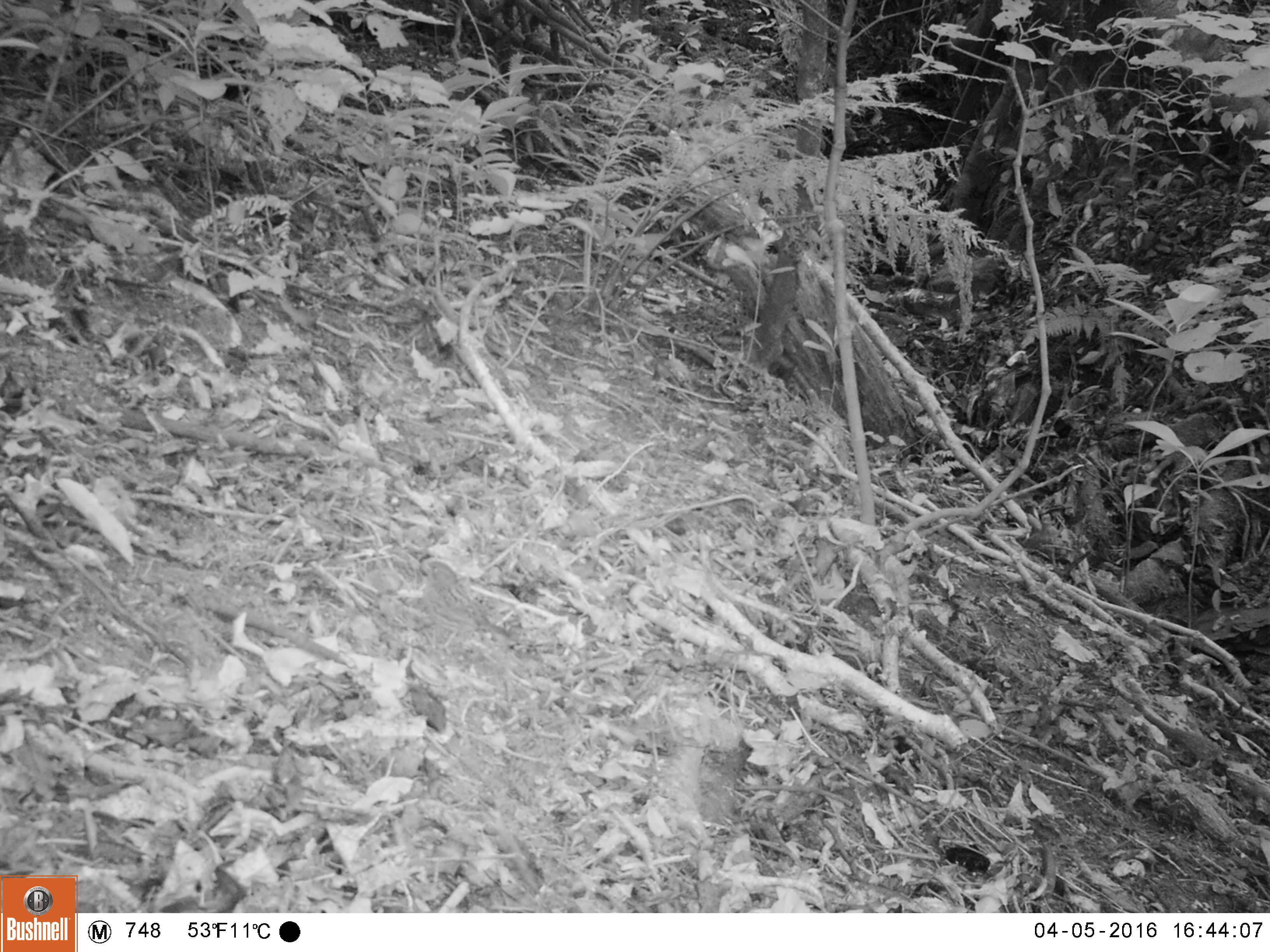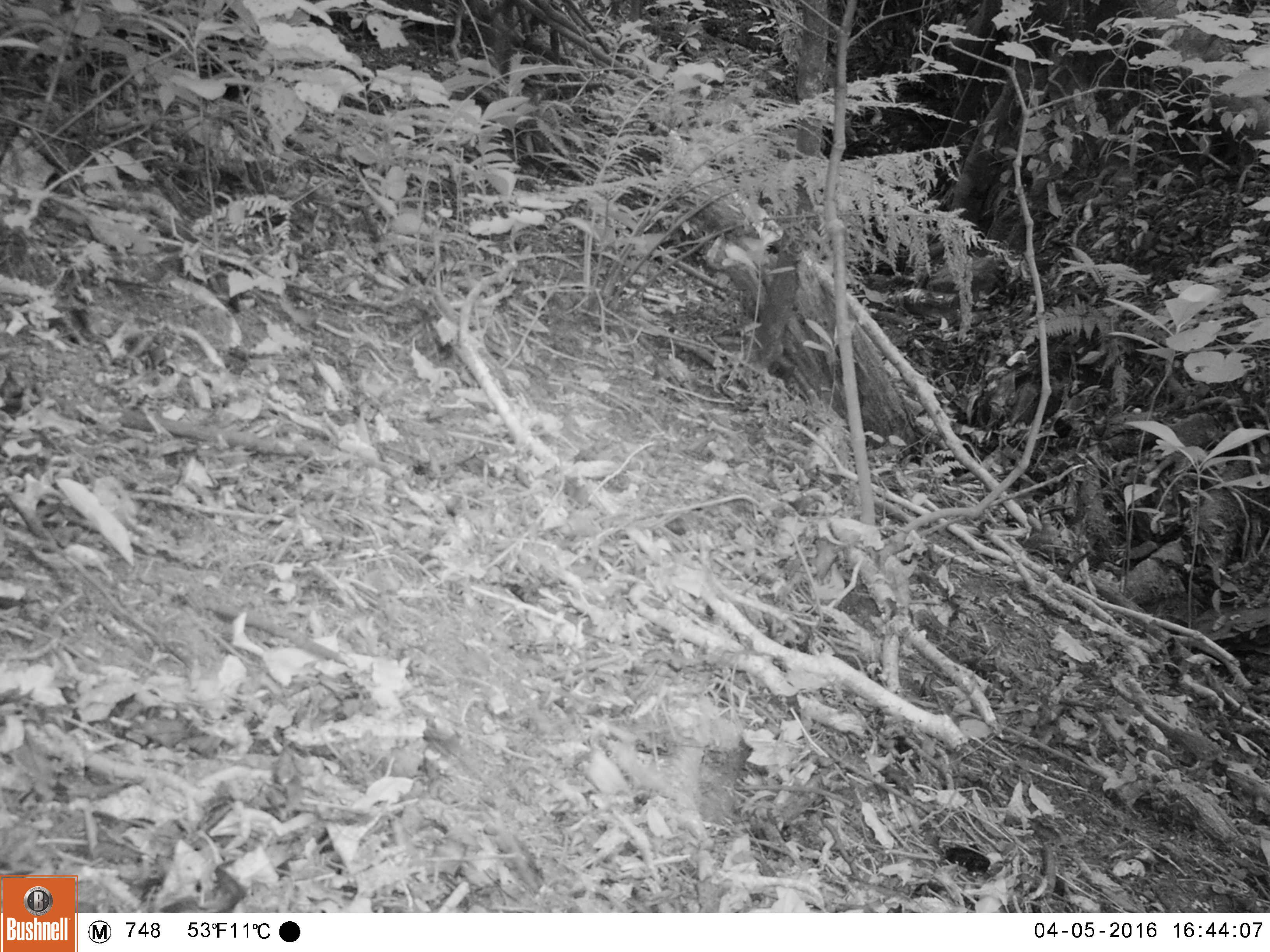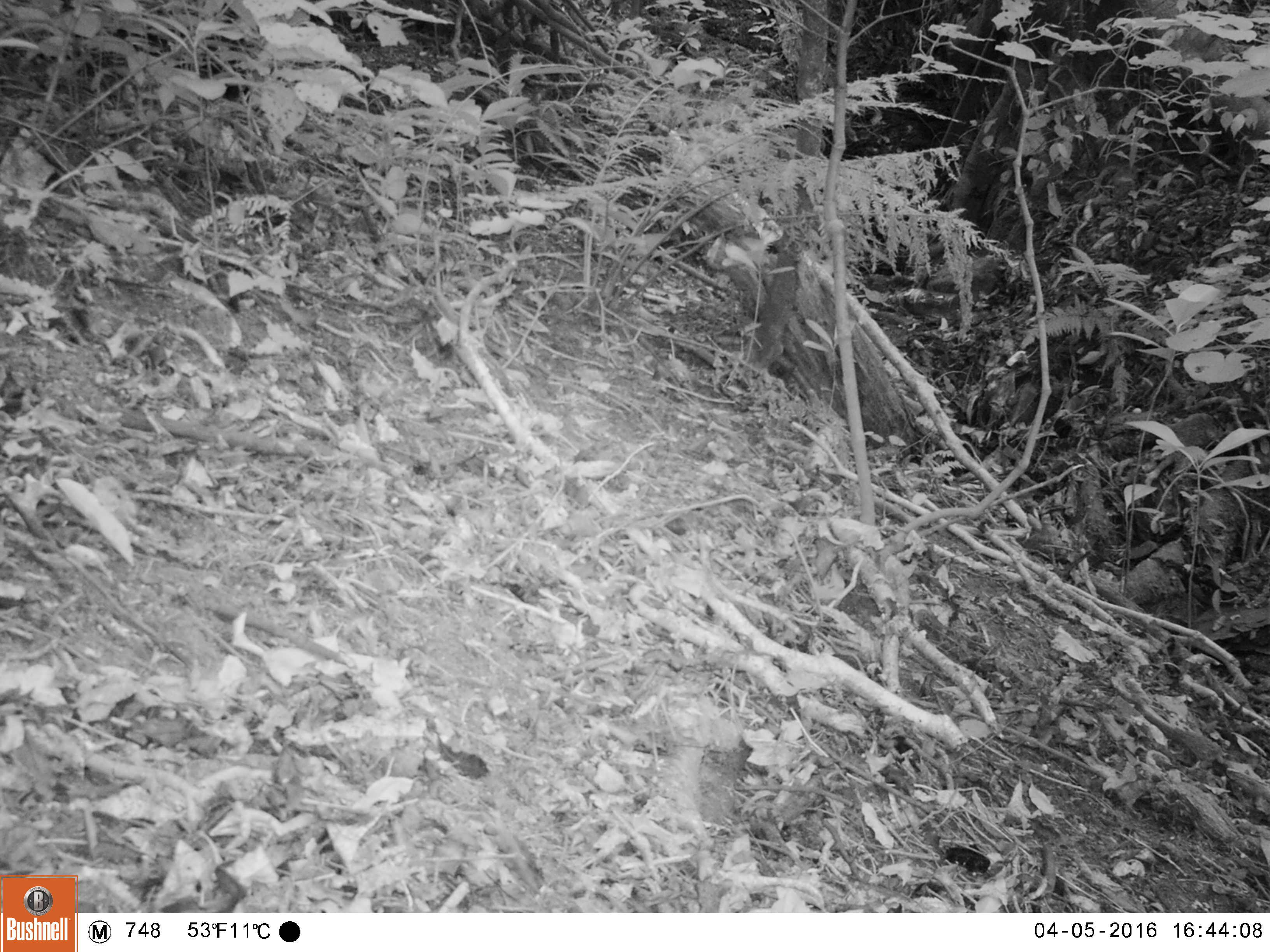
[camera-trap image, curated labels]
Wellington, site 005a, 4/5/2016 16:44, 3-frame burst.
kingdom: Animalia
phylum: Chordata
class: Aves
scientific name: Aves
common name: bird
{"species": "bird (Aves)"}